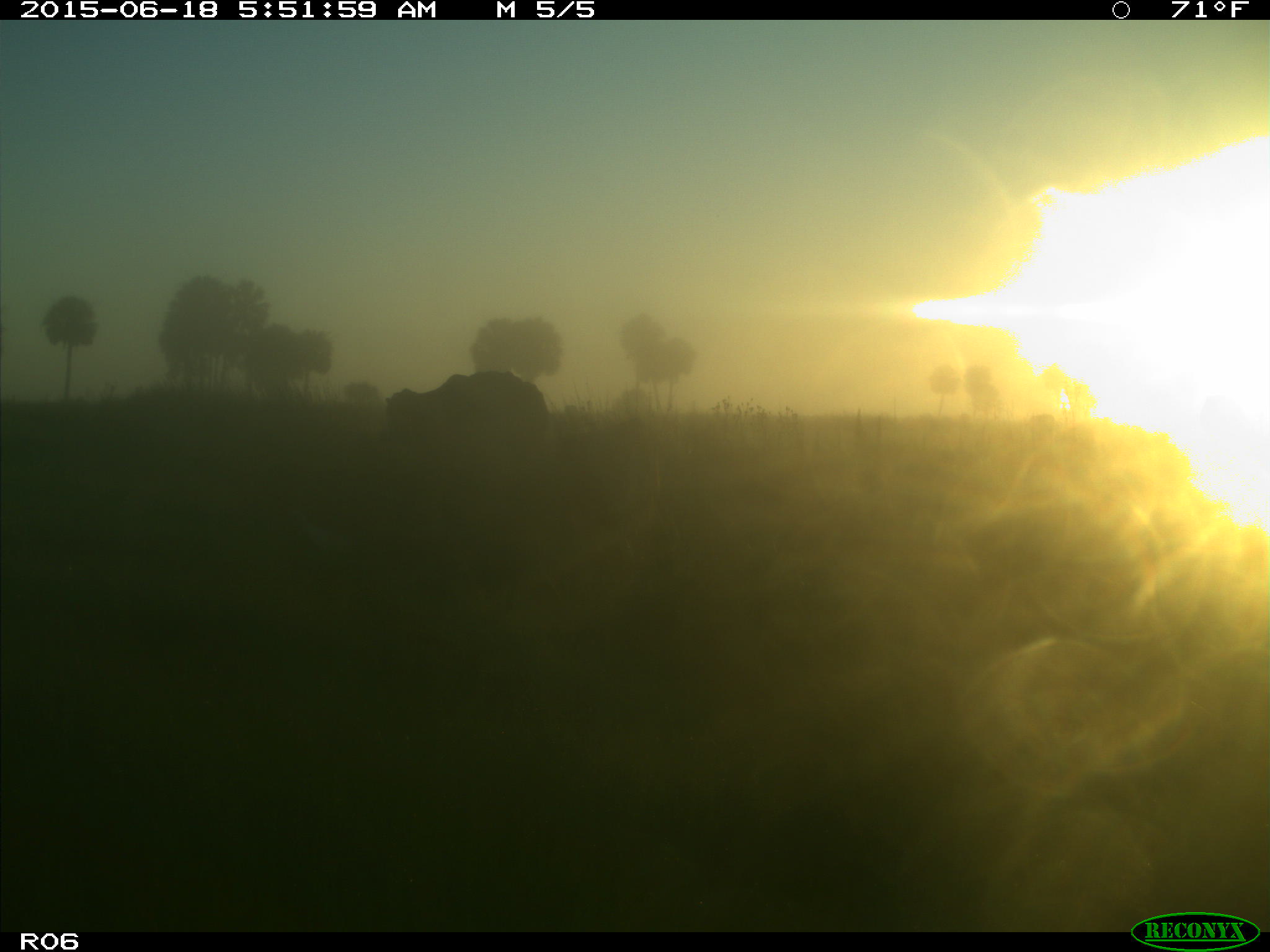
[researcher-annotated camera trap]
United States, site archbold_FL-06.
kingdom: Animalia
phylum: Chordata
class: Mammalia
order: Artiodactyla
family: Bovidae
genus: Bos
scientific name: Bos taurus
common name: domestic cow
Bos taurus (domestic cow).